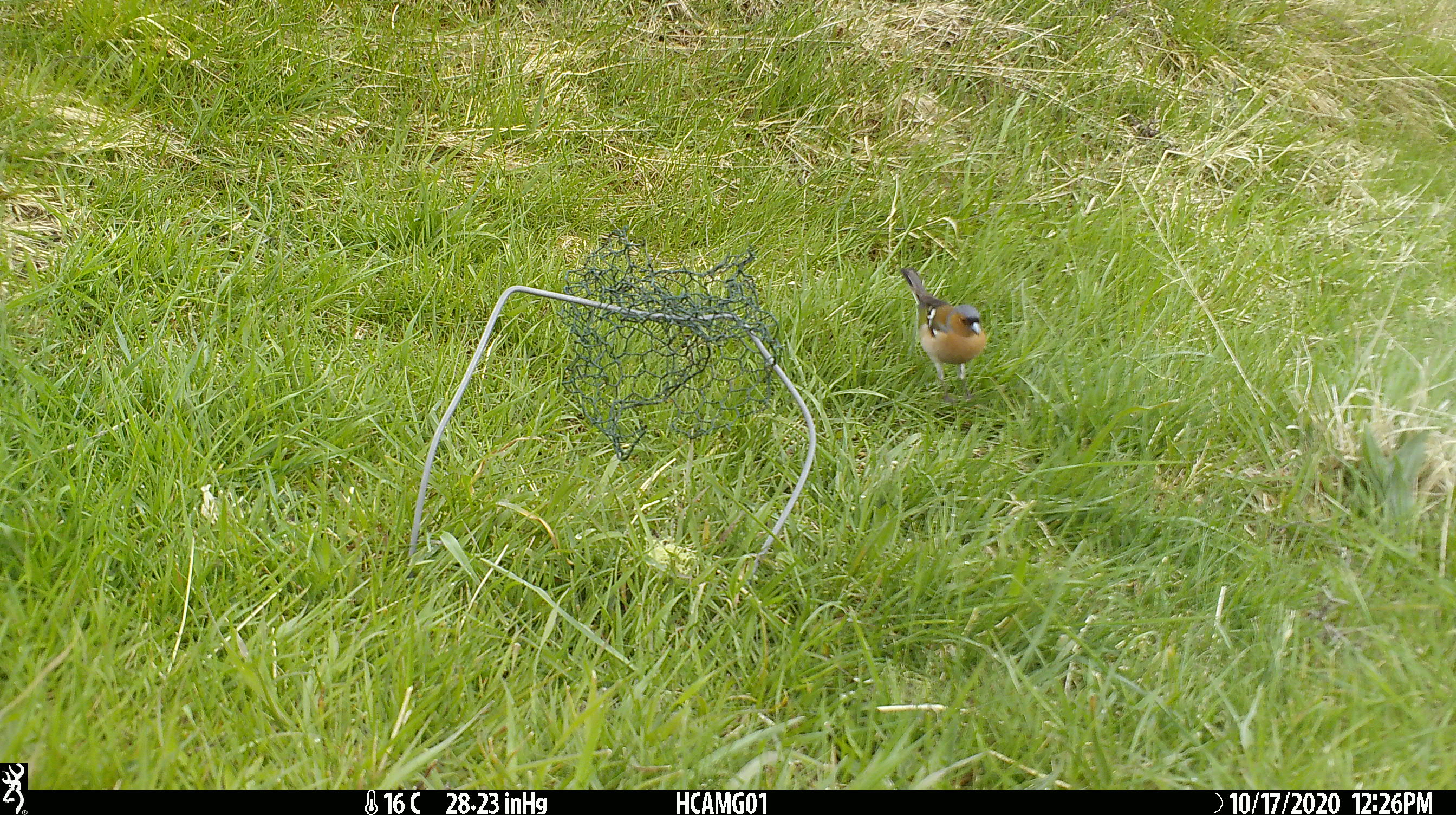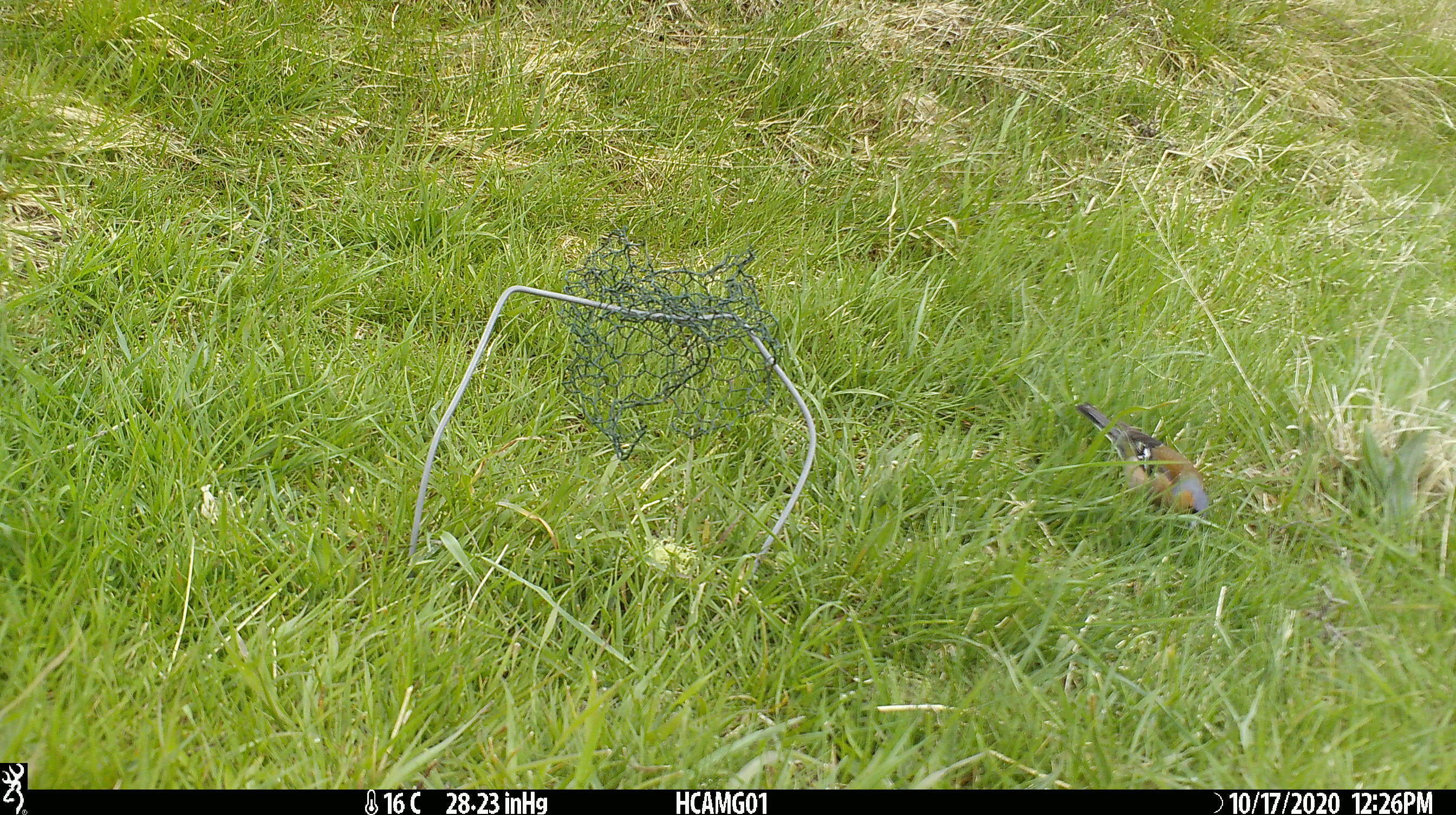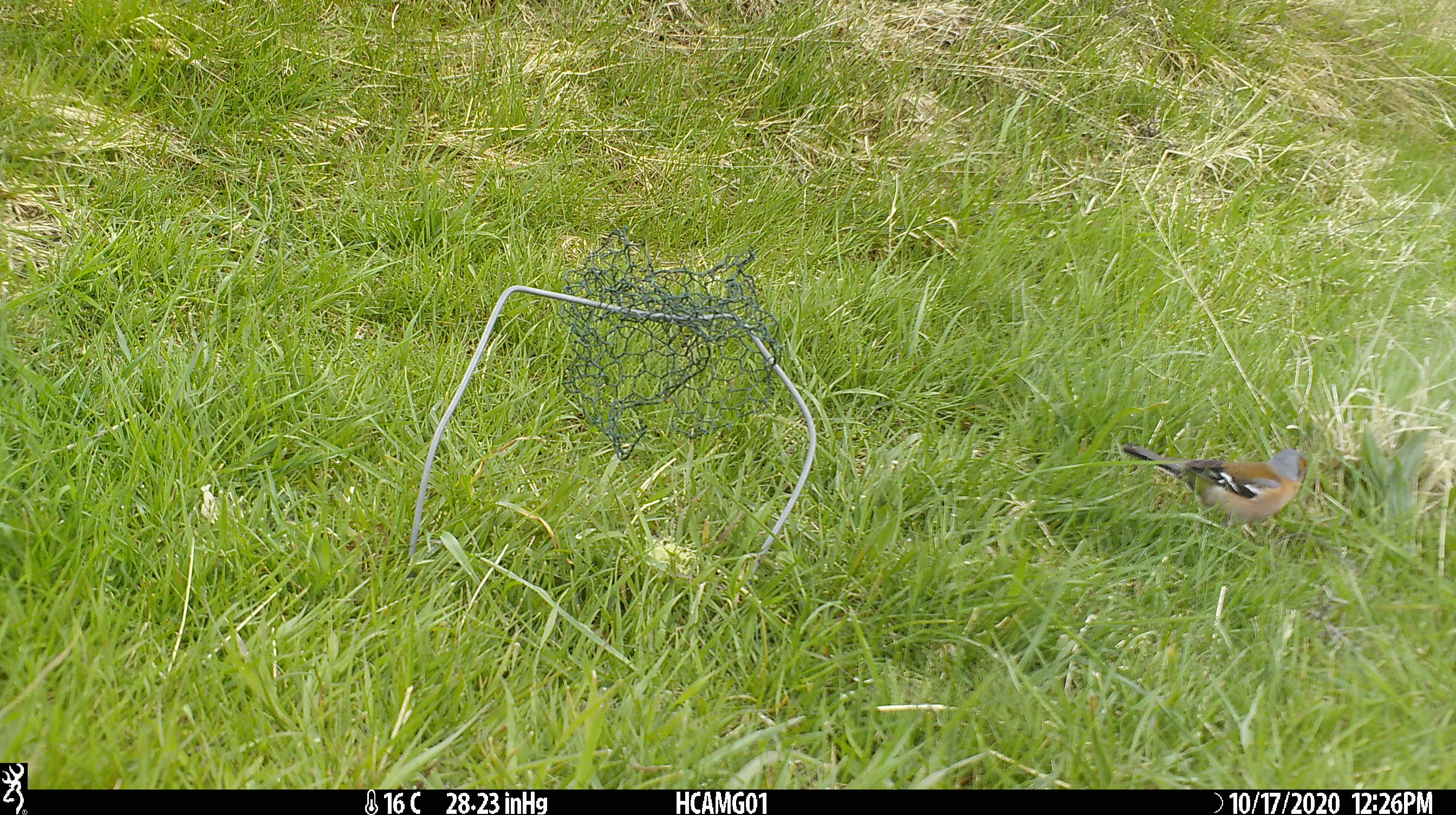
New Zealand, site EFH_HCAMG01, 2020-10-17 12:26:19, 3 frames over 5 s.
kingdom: Animalia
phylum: Chordata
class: Aves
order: Passeriformes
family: Fringillidae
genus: Fringilla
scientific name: Fringilla coelebs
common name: common chaffinch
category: chaffinch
Chaffinch (common chaffinch) (Fringilla coelebs).